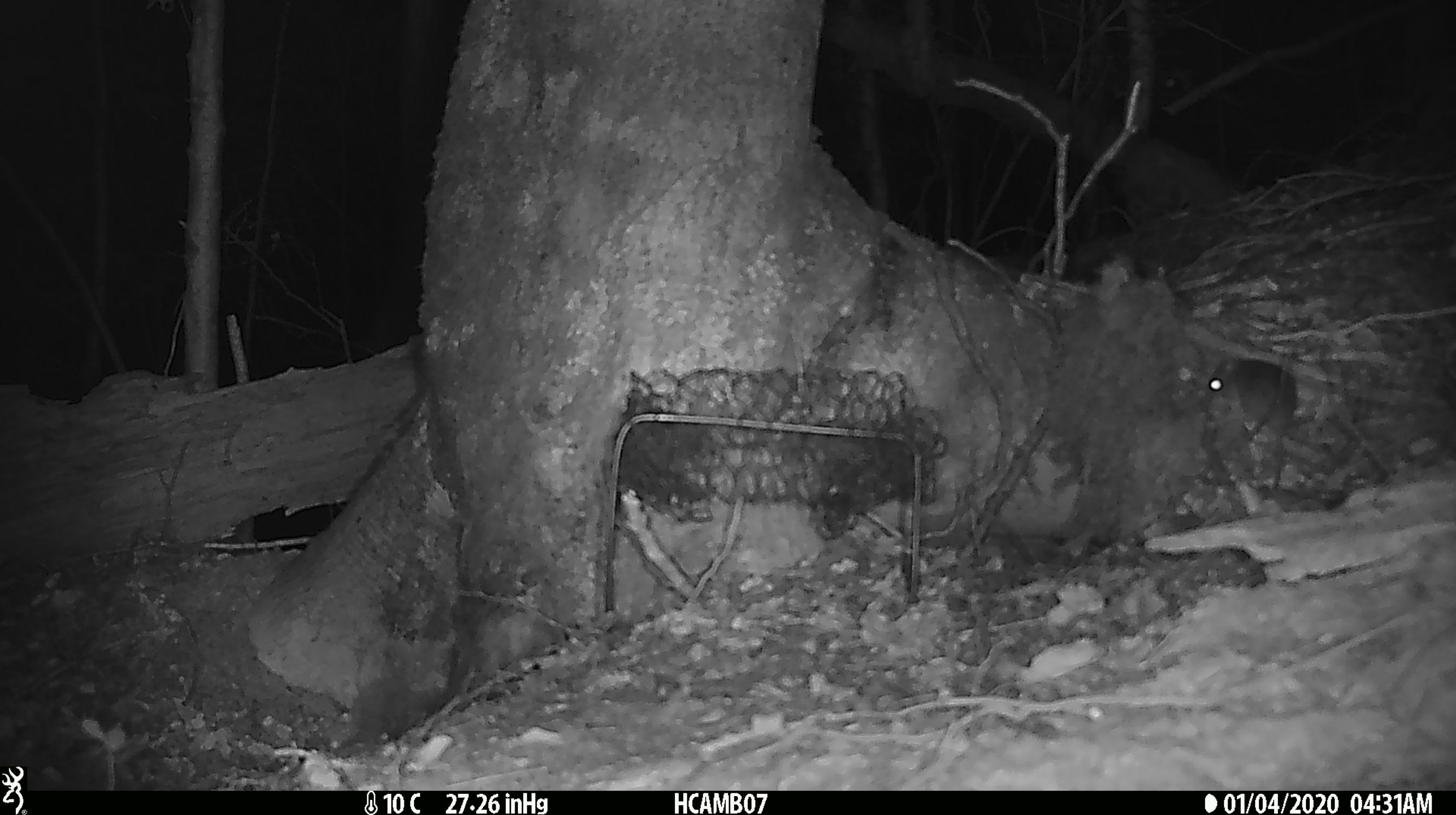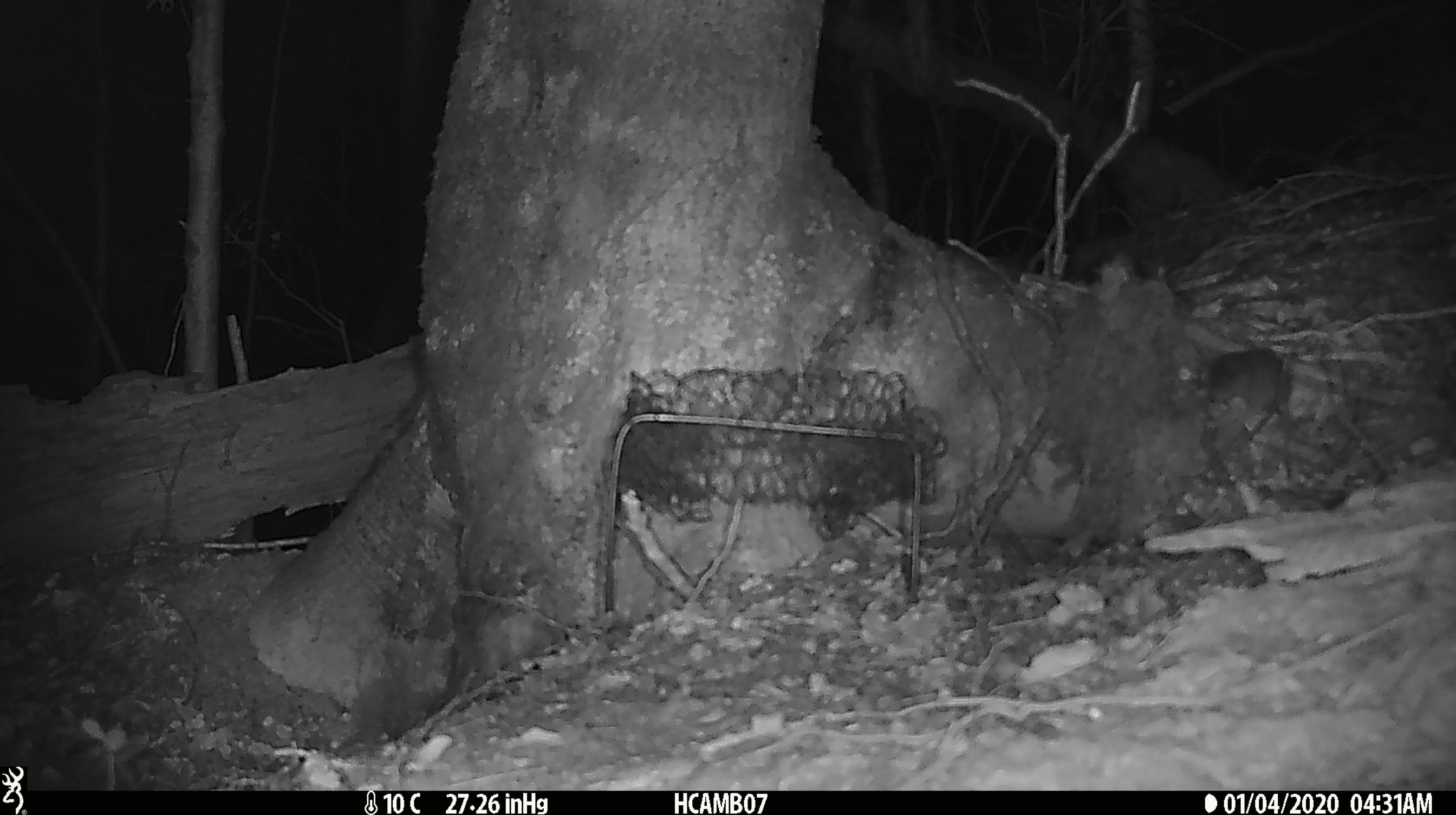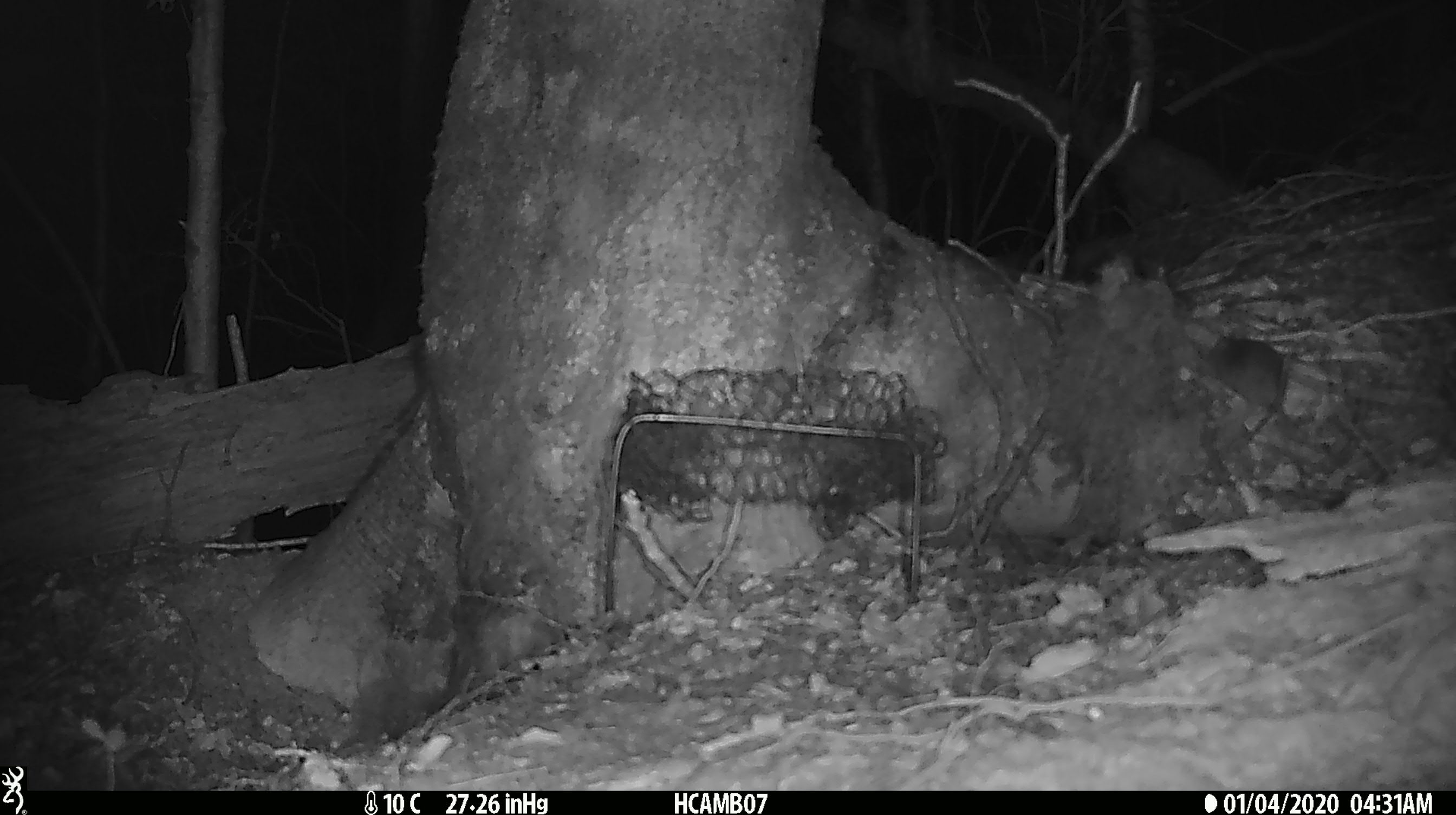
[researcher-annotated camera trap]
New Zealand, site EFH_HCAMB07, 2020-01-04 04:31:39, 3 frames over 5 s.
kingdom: Animalia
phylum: Chordata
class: Mammalia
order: Rodentia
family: Muridae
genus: Mus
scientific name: Mus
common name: mouse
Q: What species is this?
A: Mouse (Mus).